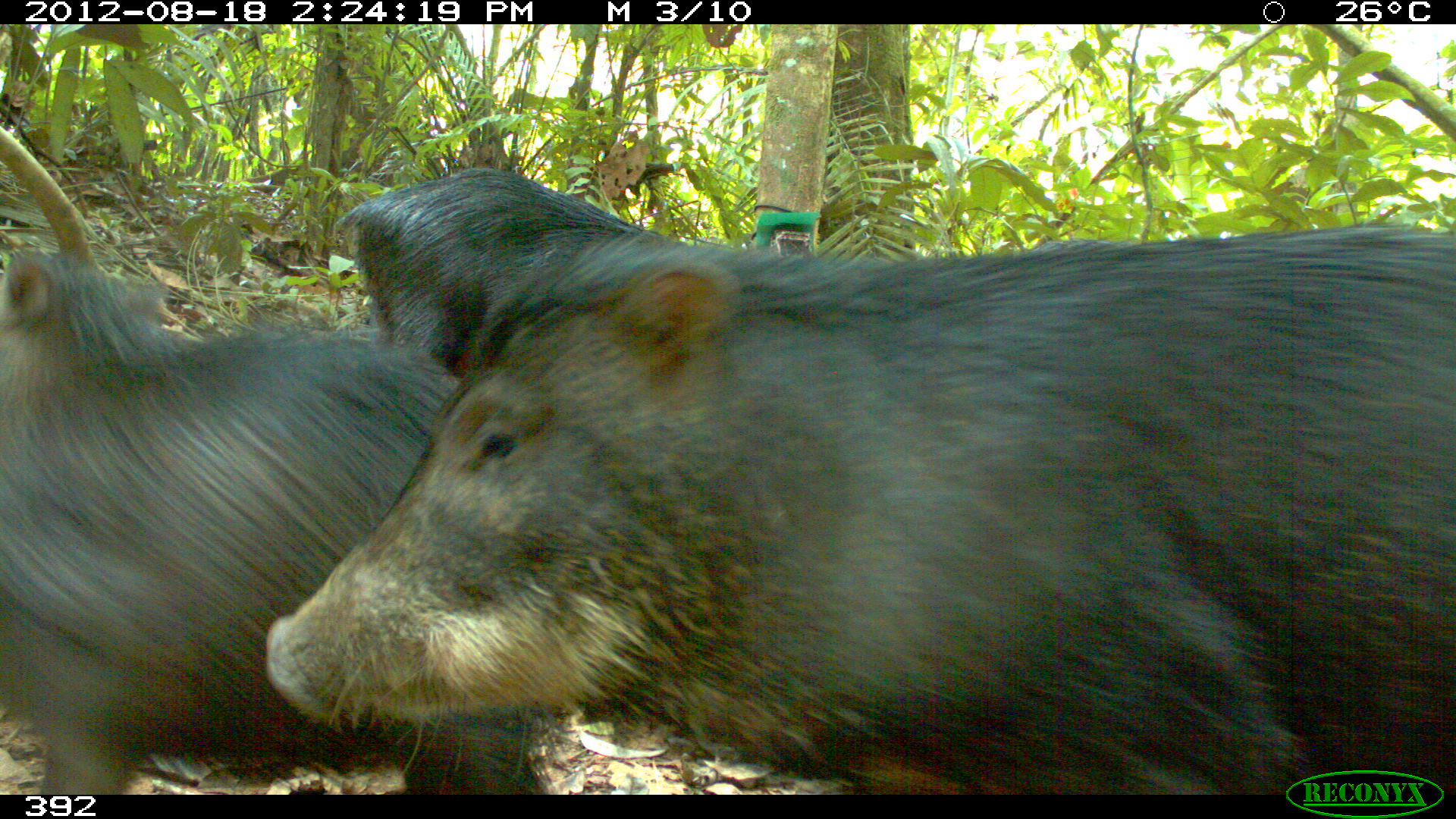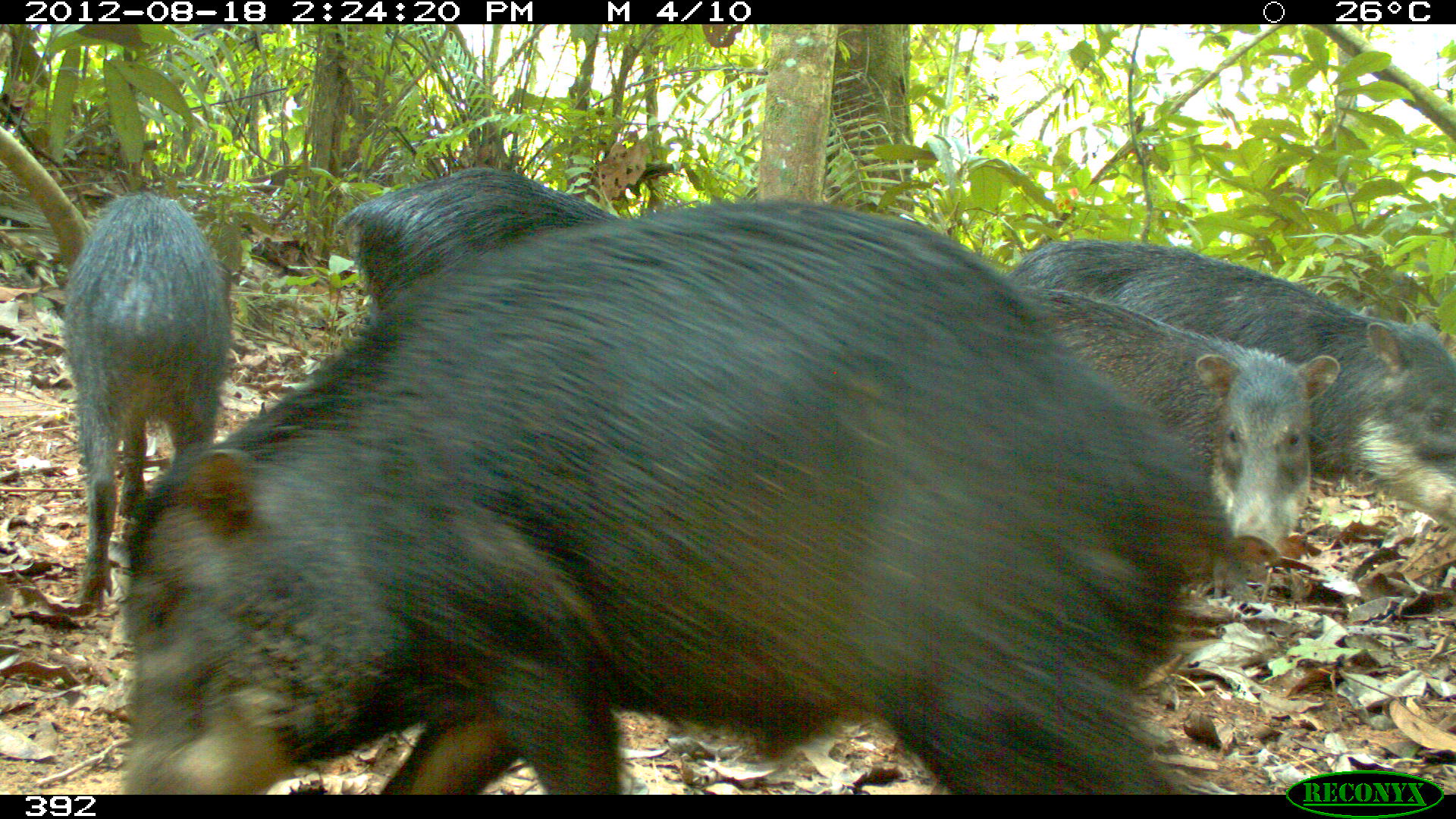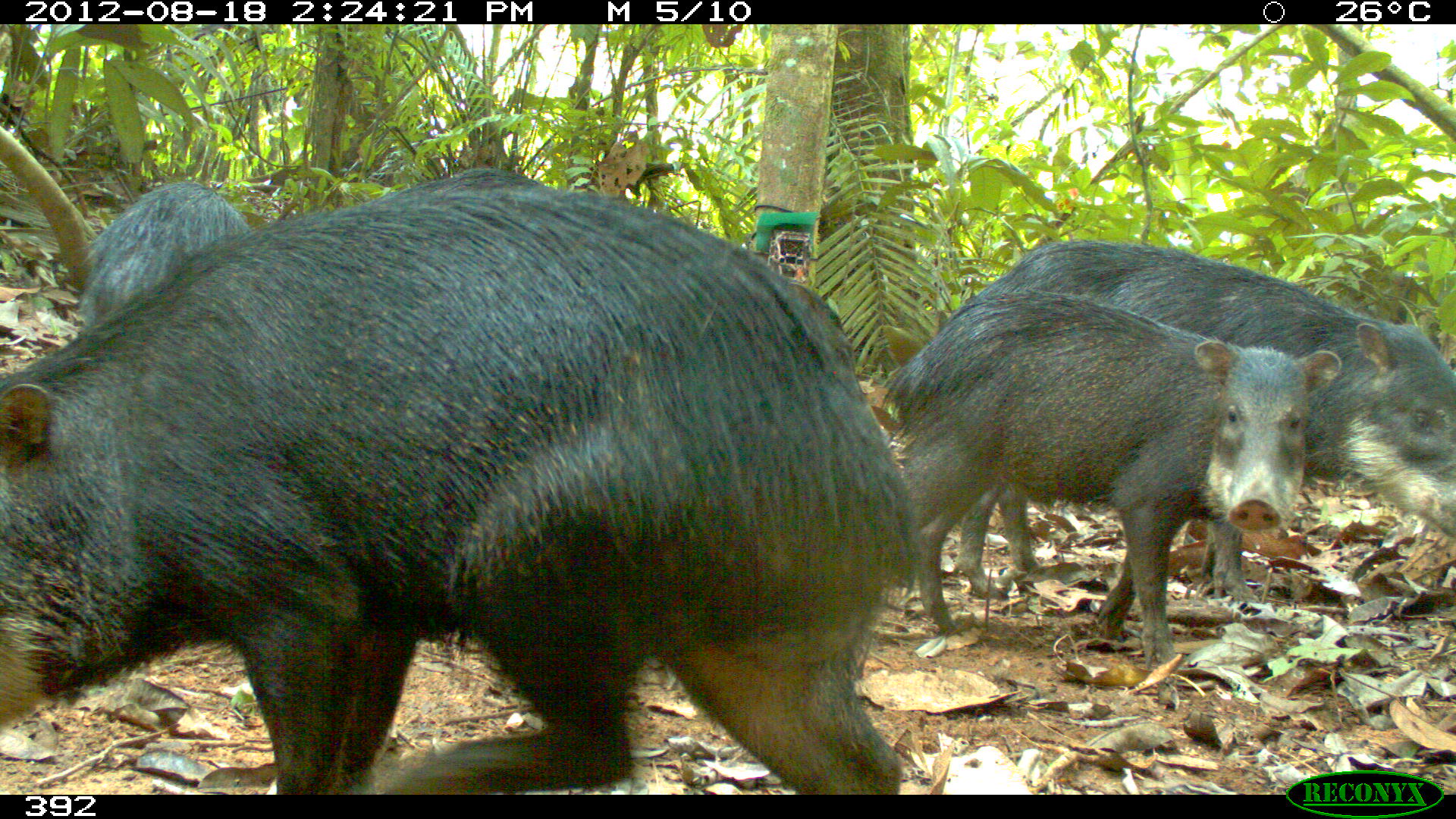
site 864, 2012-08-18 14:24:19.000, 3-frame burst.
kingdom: Animalia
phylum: Chordata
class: Mammalia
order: Artiodactyla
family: Tayassuidae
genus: Tayassu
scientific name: Tayassu pecari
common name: white-lipped peccary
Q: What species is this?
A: Tayassu pecari (white-lipped peccary).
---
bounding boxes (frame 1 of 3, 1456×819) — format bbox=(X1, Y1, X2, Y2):
tayassu pecari: bbox=(263, 227, 1456, 795); bbox=(0, 244, 548, 795); bbox=(341, 165, 713, 387)